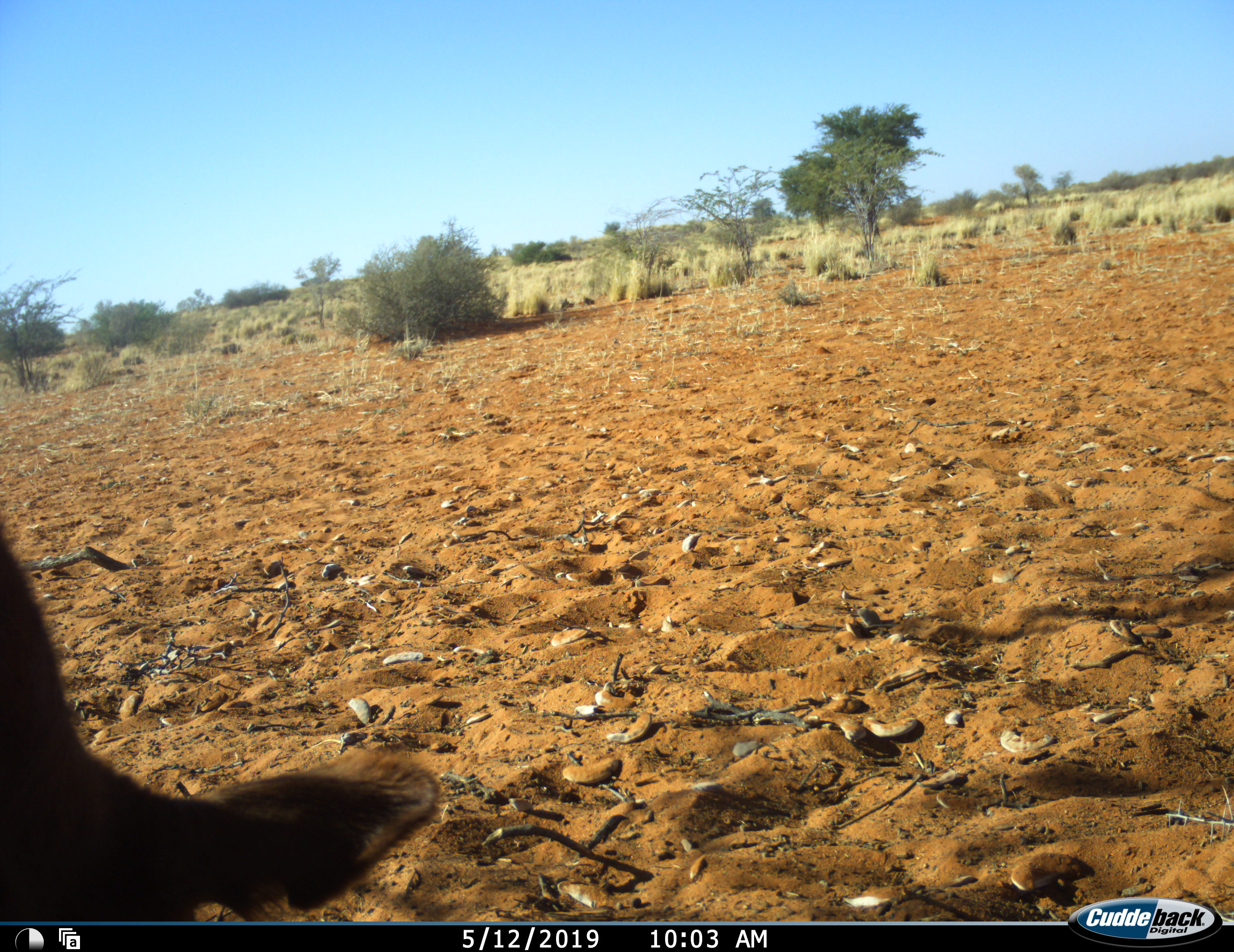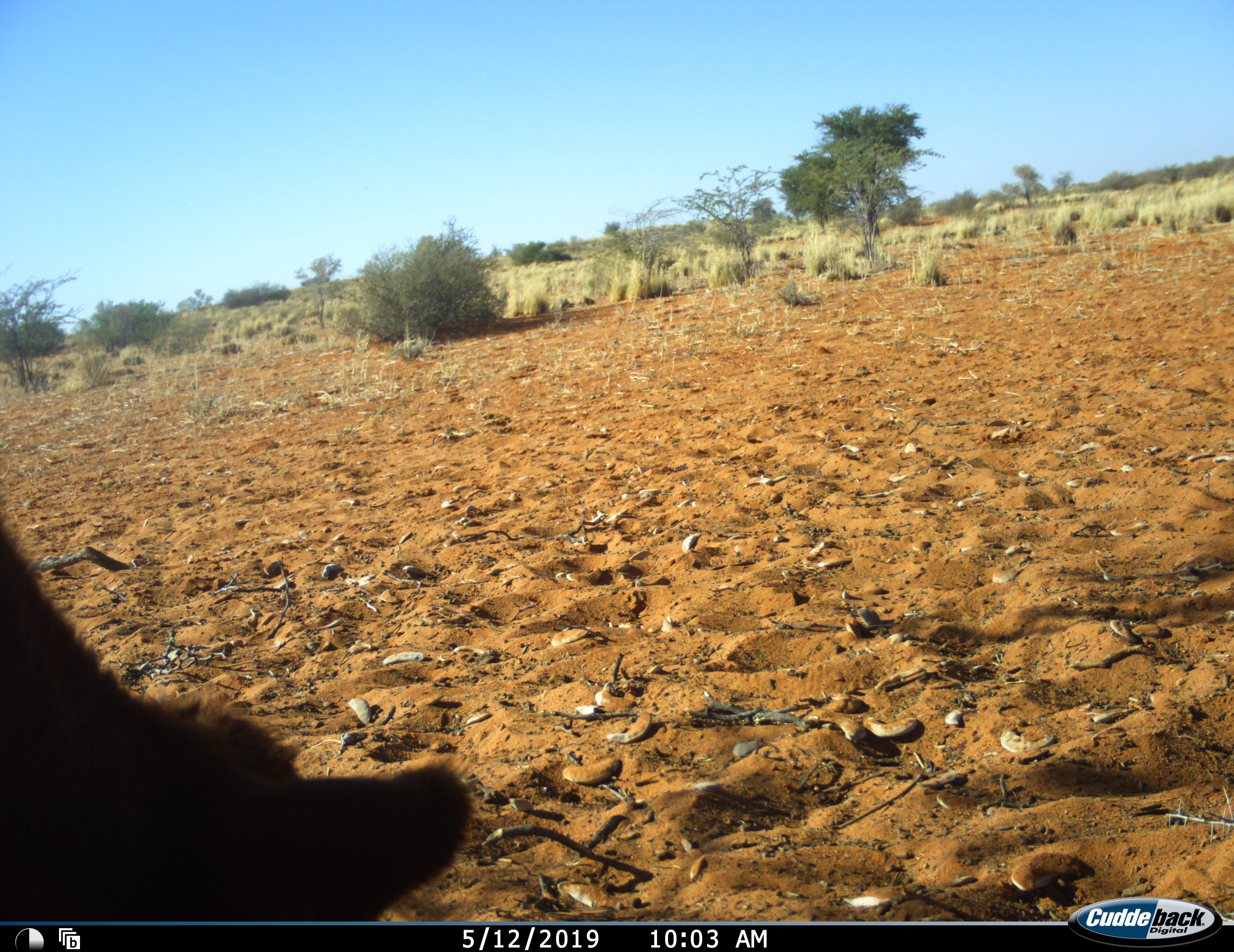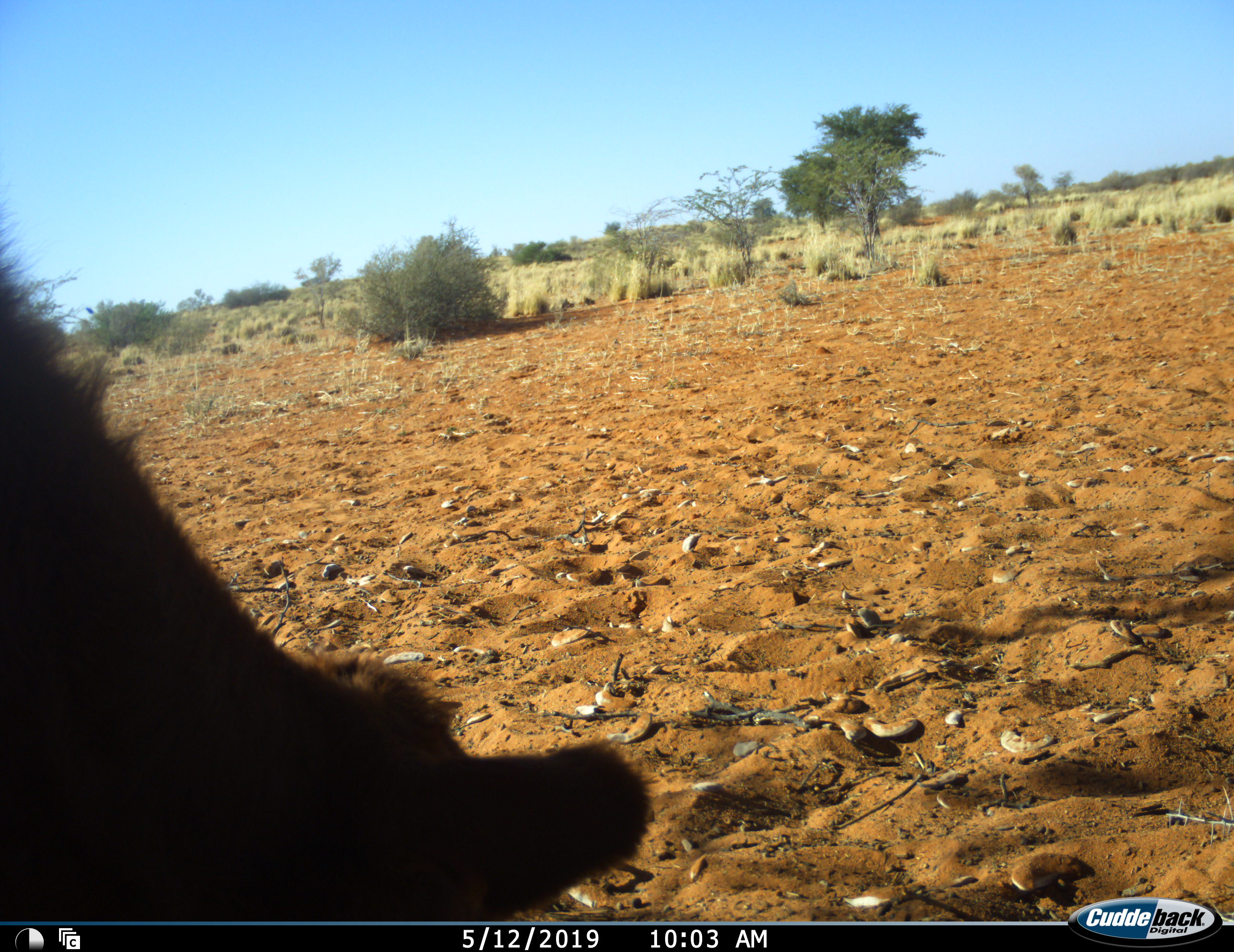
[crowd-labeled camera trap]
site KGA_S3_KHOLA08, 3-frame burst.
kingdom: Animalia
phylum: Chordata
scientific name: Vertebrata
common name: domestic animal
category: domesticanimal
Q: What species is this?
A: Domesticanimal (domestic animal) (Vertebrata).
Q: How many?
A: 1.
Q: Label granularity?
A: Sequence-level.